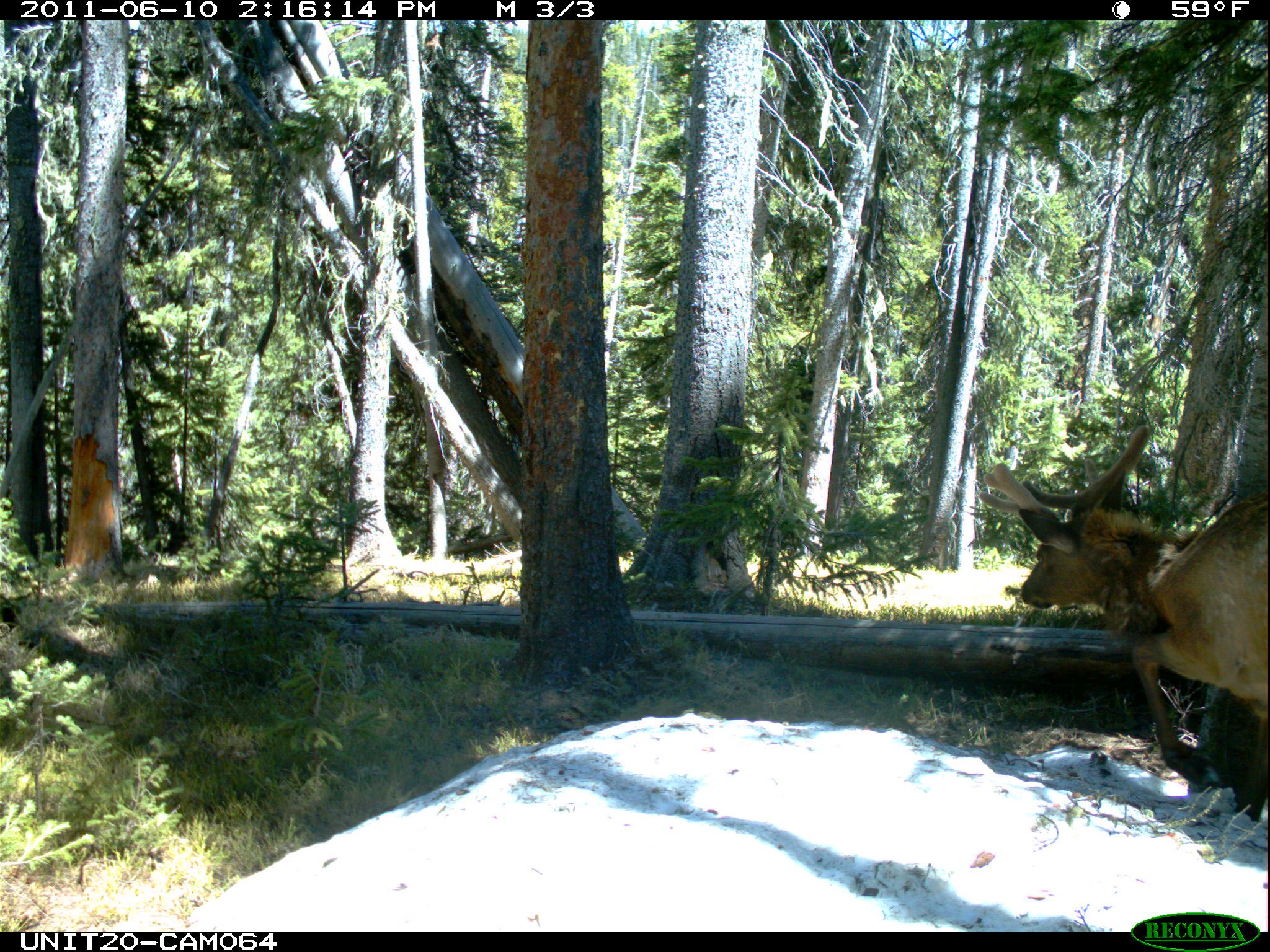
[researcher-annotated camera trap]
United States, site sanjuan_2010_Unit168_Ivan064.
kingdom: Animalia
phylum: Chordata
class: Mammalia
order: Artiodactyla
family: Cervidae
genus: Cervus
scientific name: Cervus elaphus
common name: red deer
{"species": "Cervus elaphus (red deer)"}